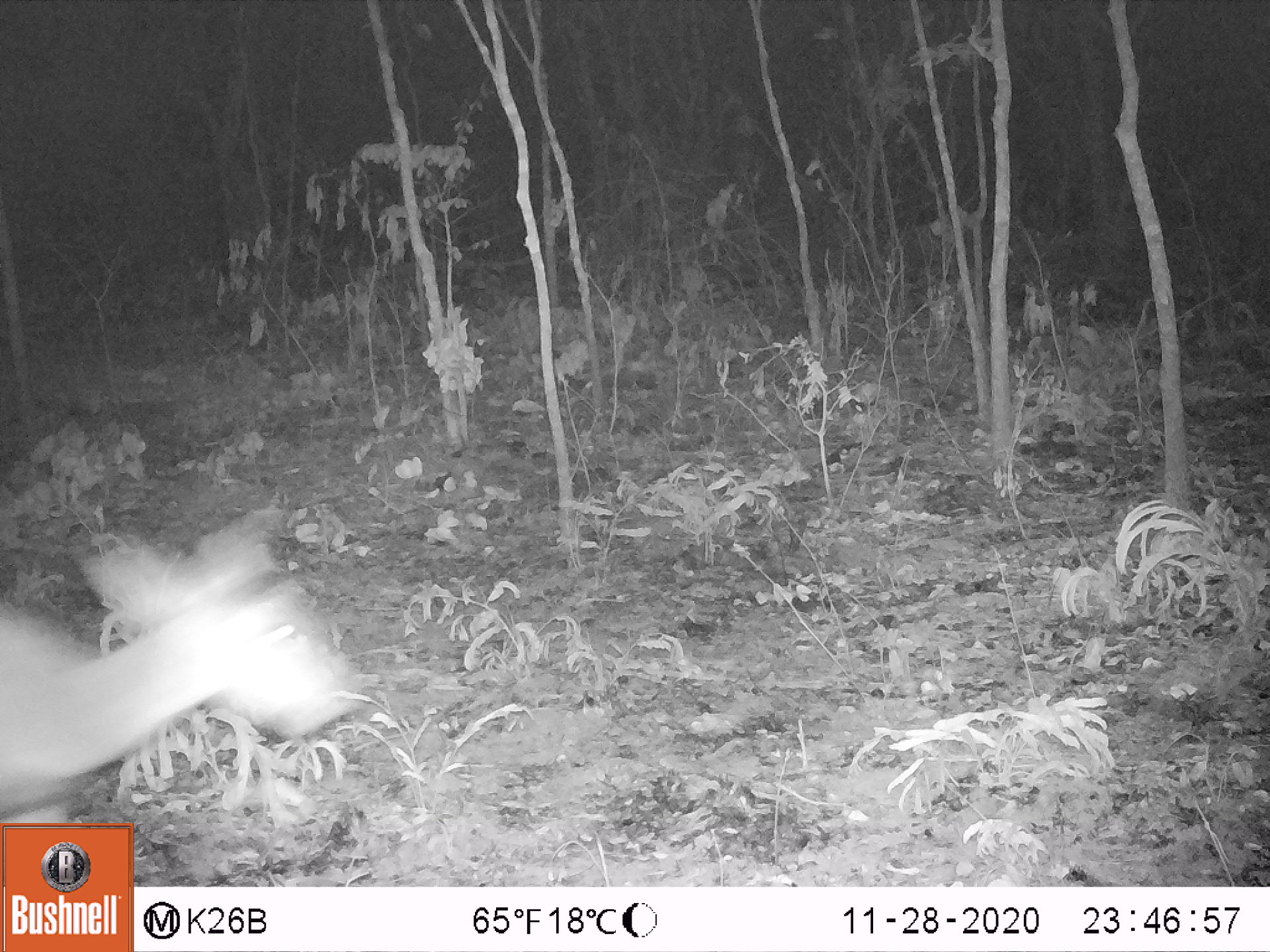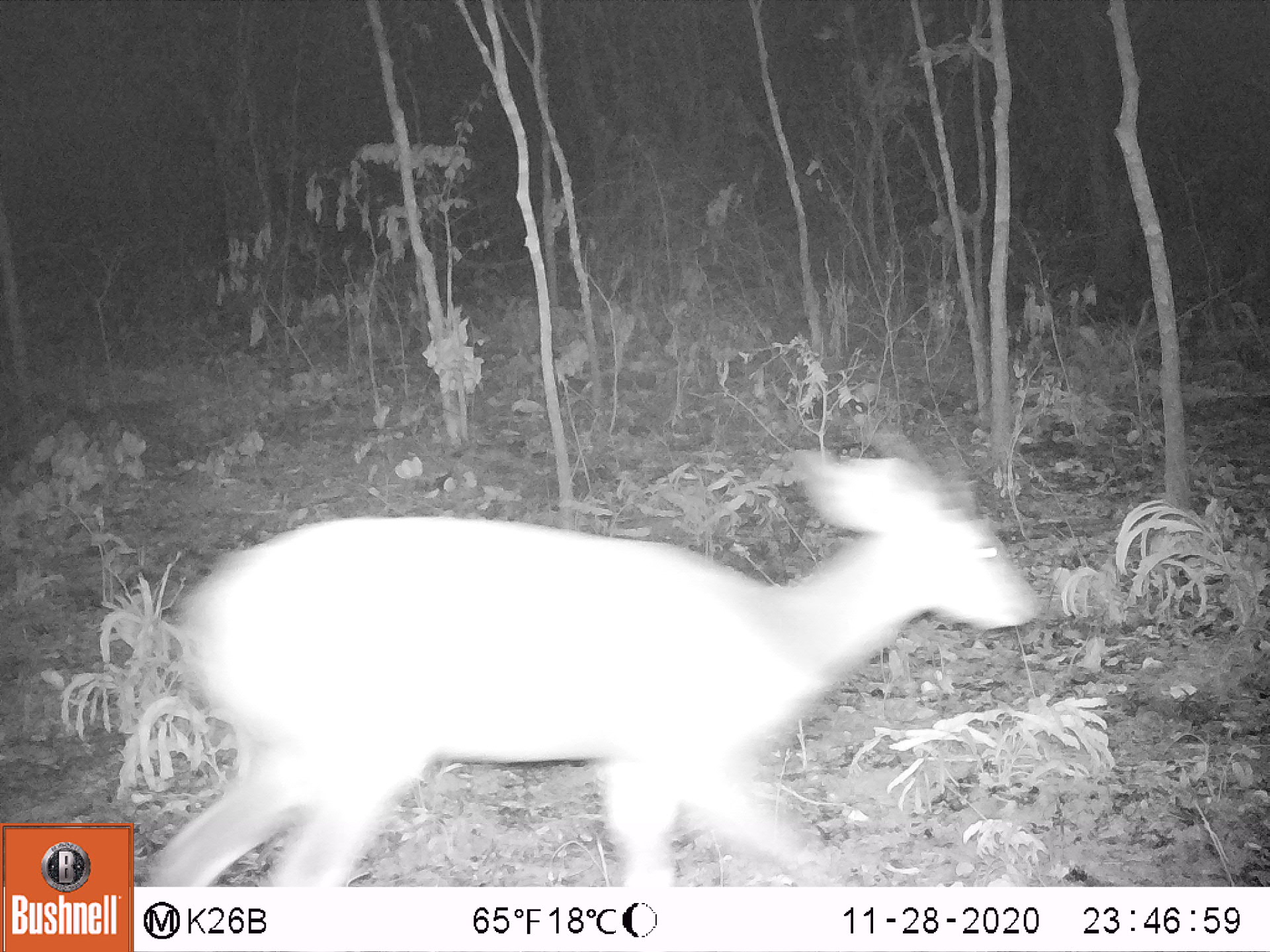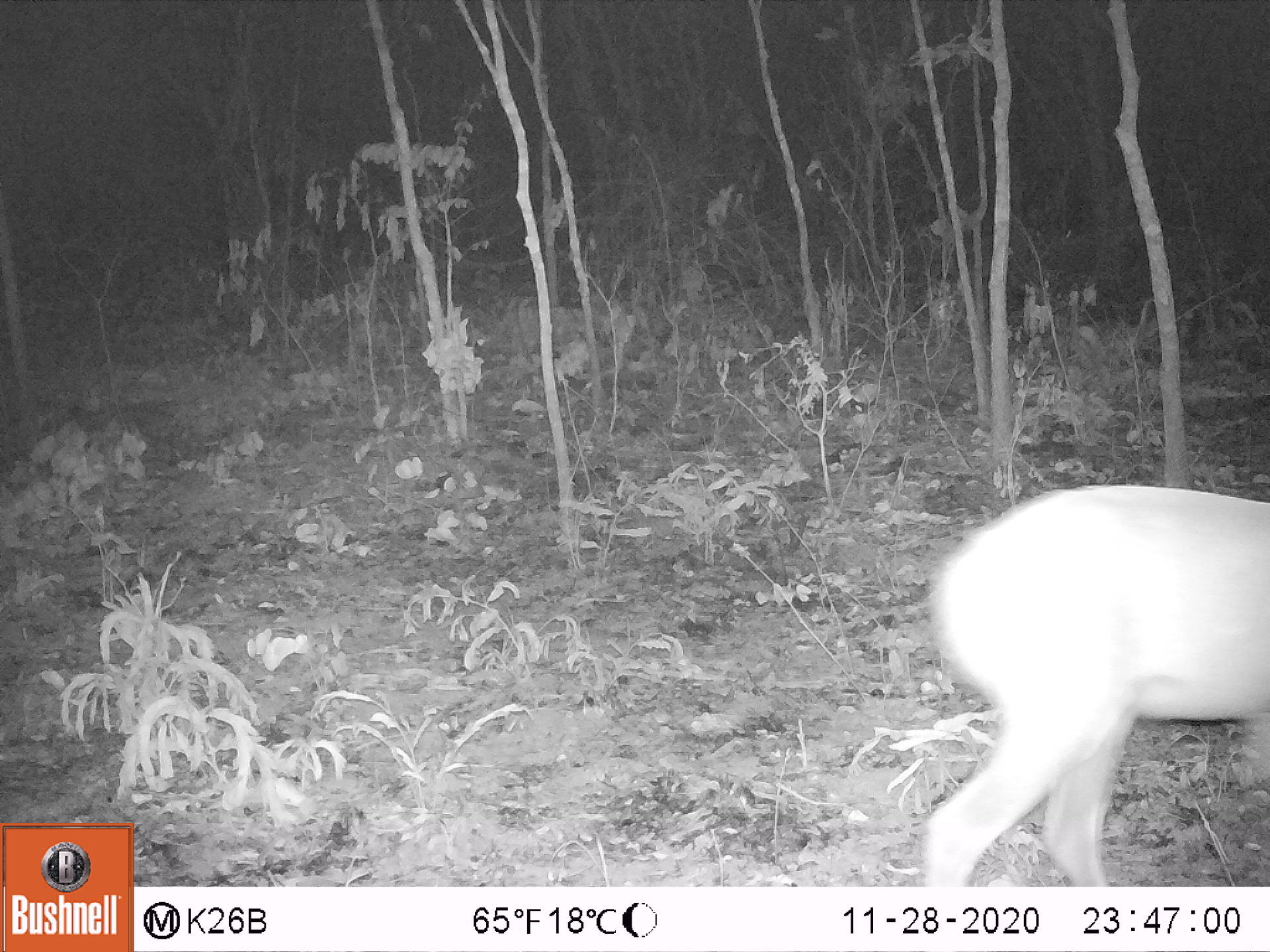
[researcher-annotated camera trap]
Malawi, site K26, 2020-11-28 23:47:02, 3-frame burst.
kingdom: Animalia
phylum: Chordata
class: Mammalia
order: Artiodactyla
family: Bovidae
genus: Tragelaphus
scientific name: Tragelaphus sylvaticus sylvaticus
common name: cape bushbuck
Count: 1.